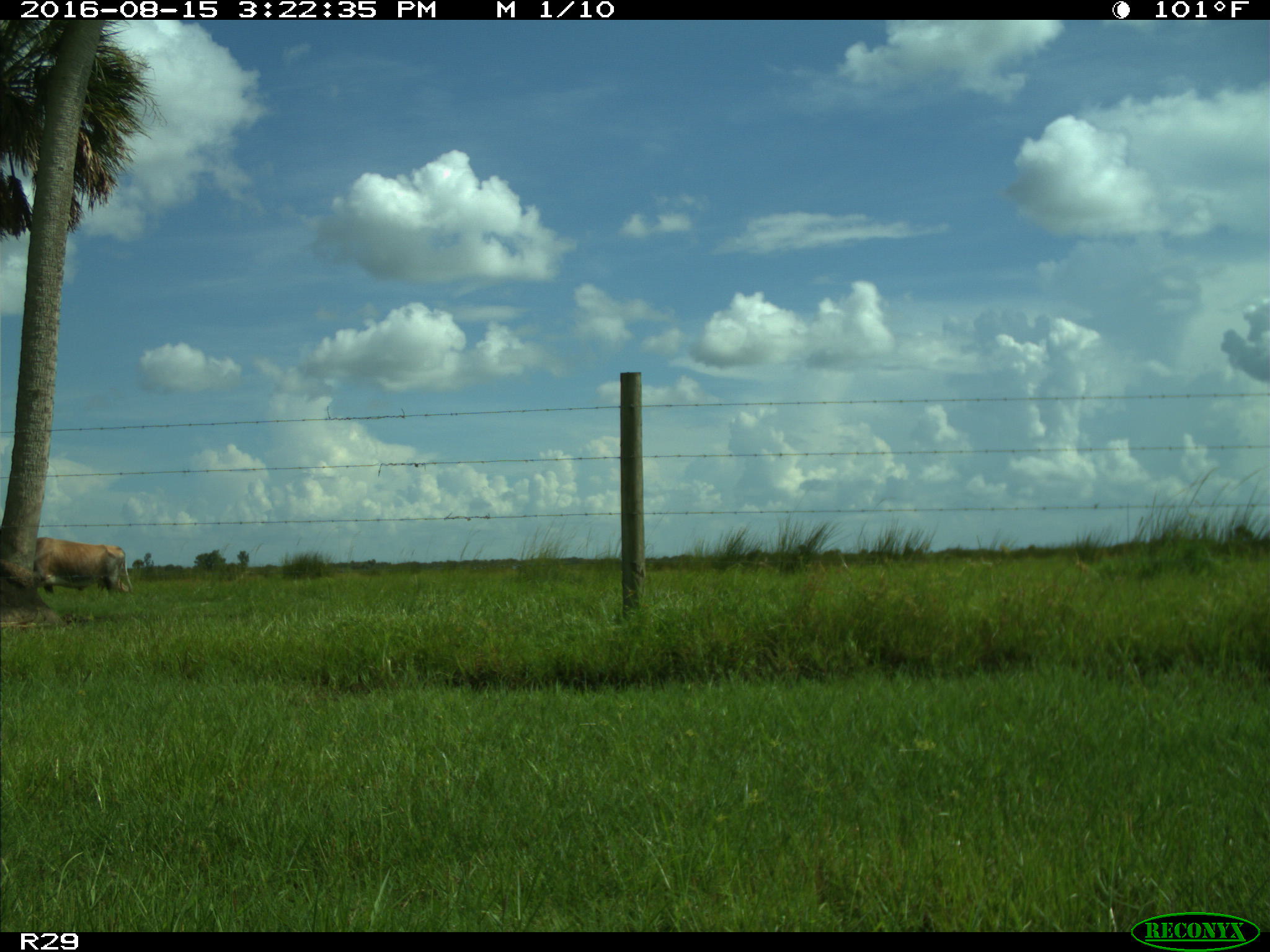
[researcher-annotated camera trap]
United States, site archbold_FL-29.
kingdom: Animalia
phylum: Chordata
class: Mammalia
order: Artiodactyla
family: Bovidae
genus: Bos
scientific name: Bos taurus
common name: domestic cow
Bos taurus (domestic cow).